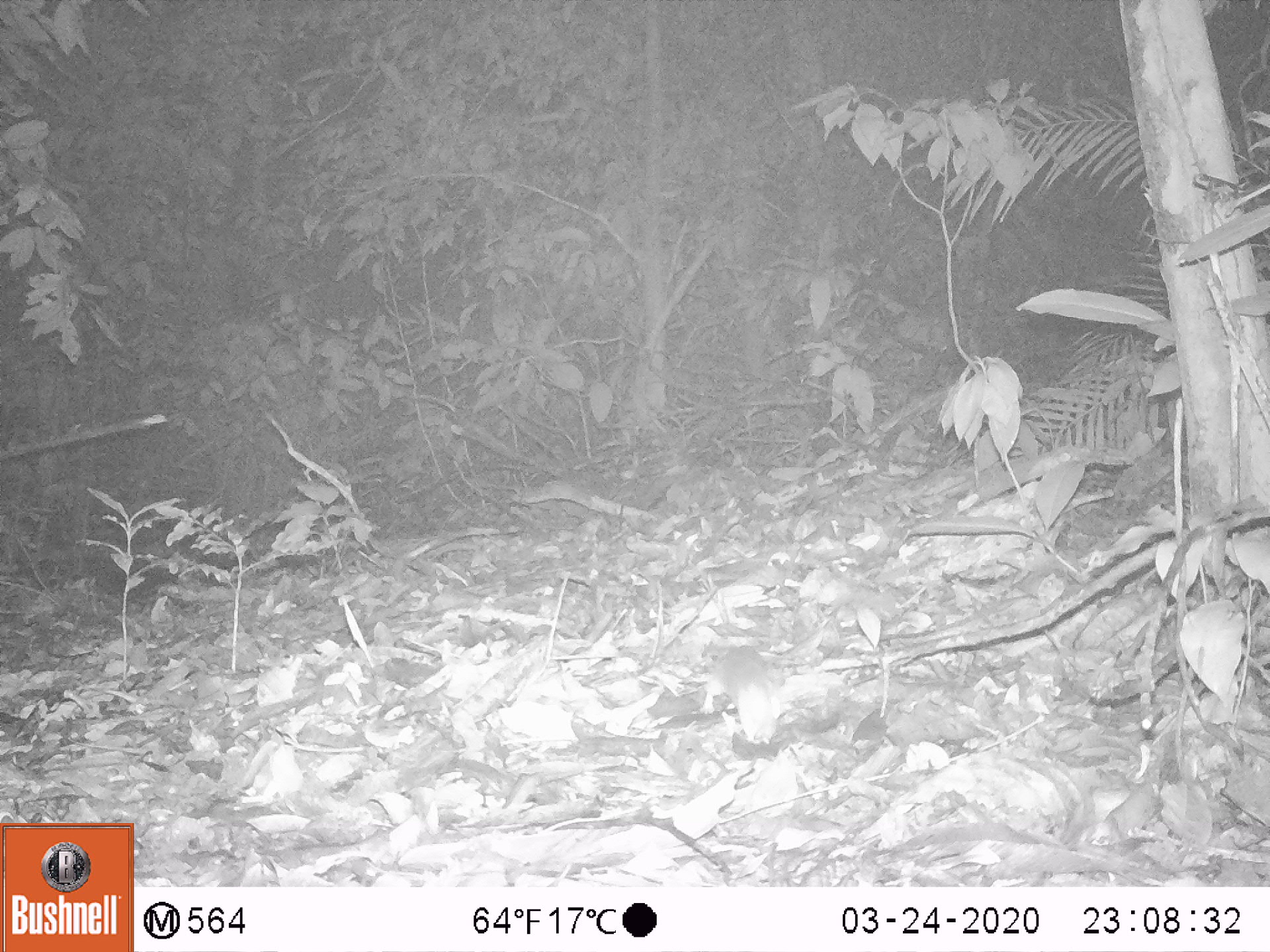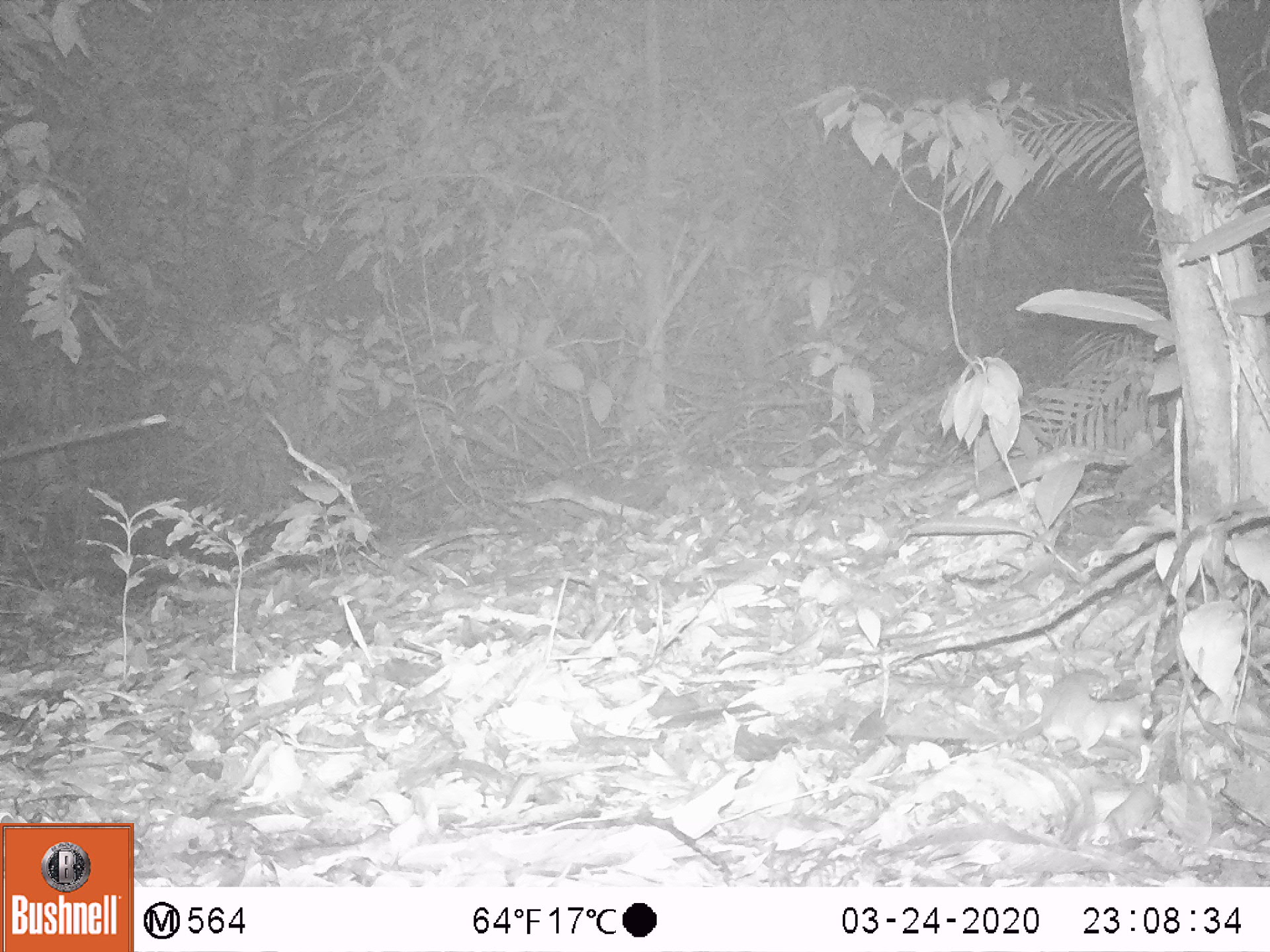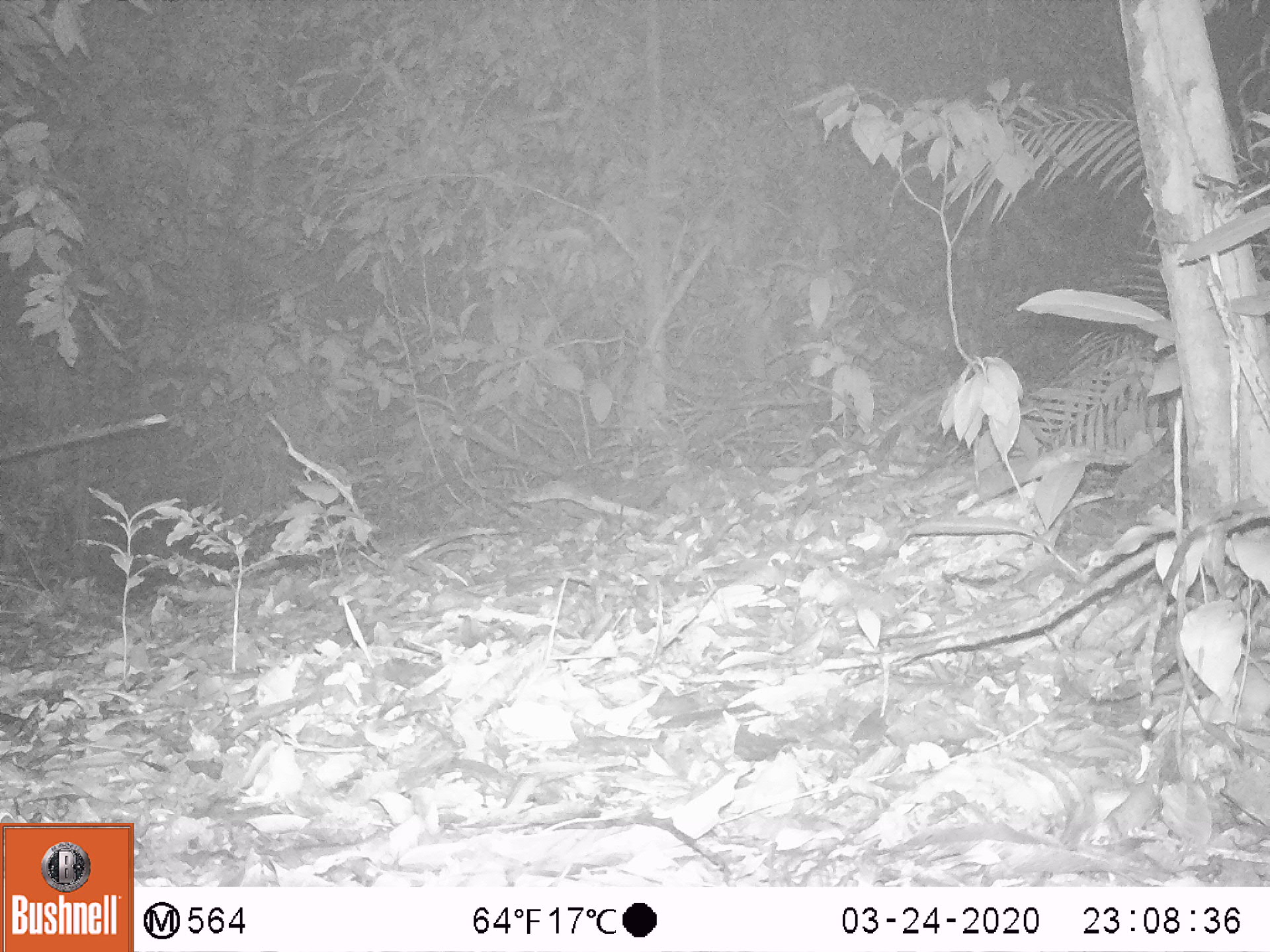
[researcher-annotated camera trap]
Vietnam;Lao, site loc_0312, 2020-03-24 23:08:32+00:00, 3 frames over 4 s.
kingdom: Animalia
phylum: Chordata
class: Mammalia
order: Rodentia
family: Muridae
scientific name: Muridae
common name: old-world mice and rats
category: unidentified murid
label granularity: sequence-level